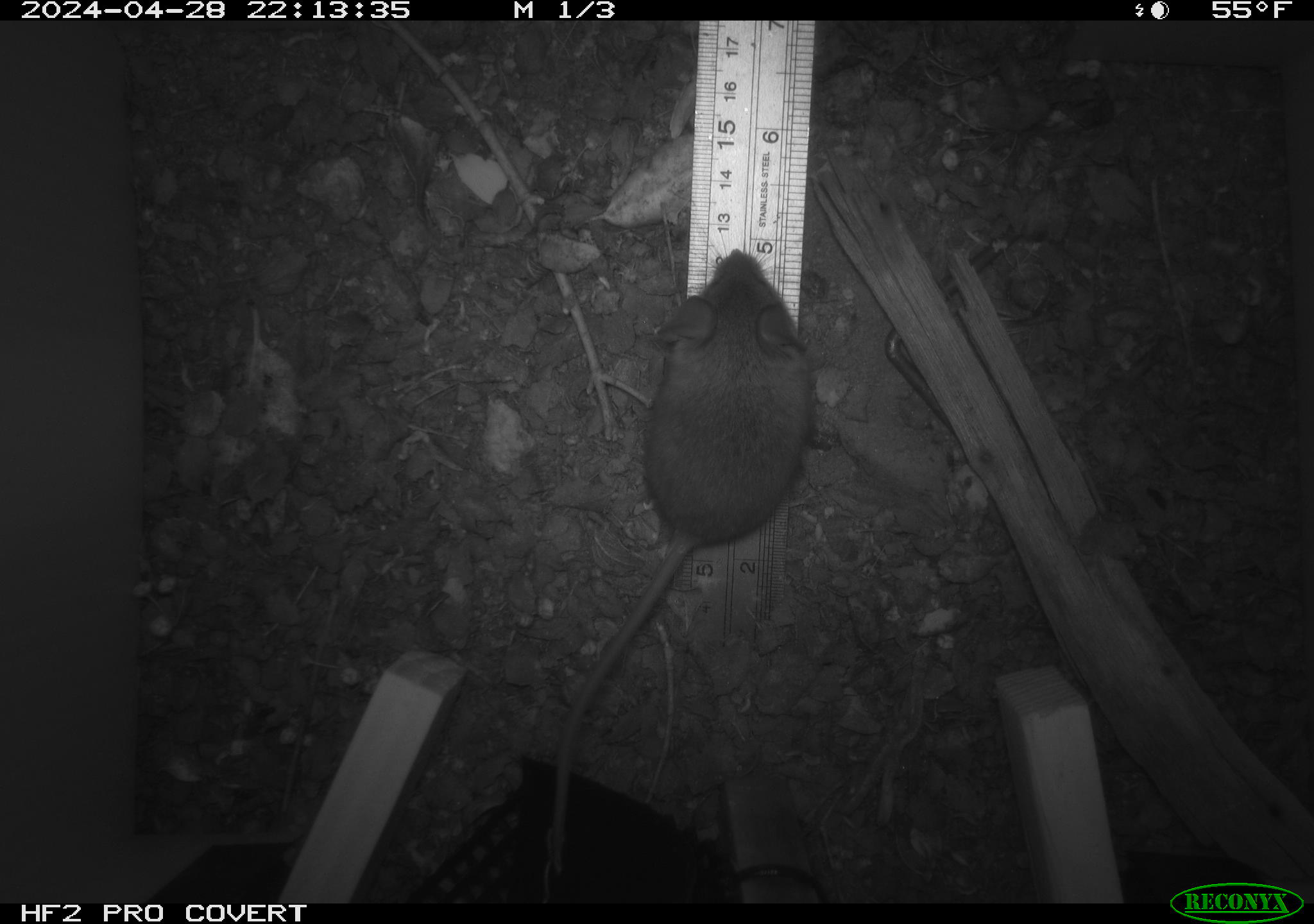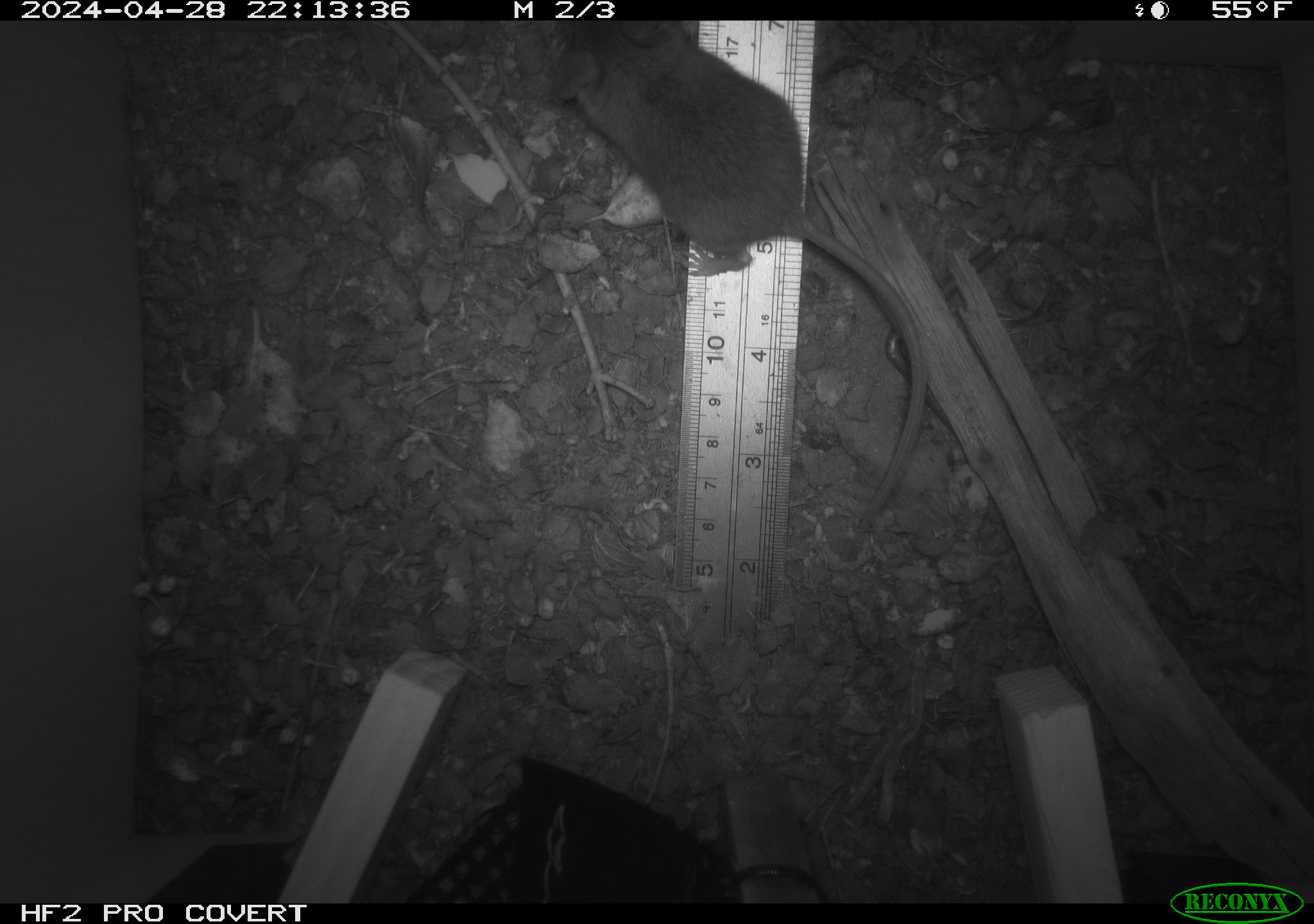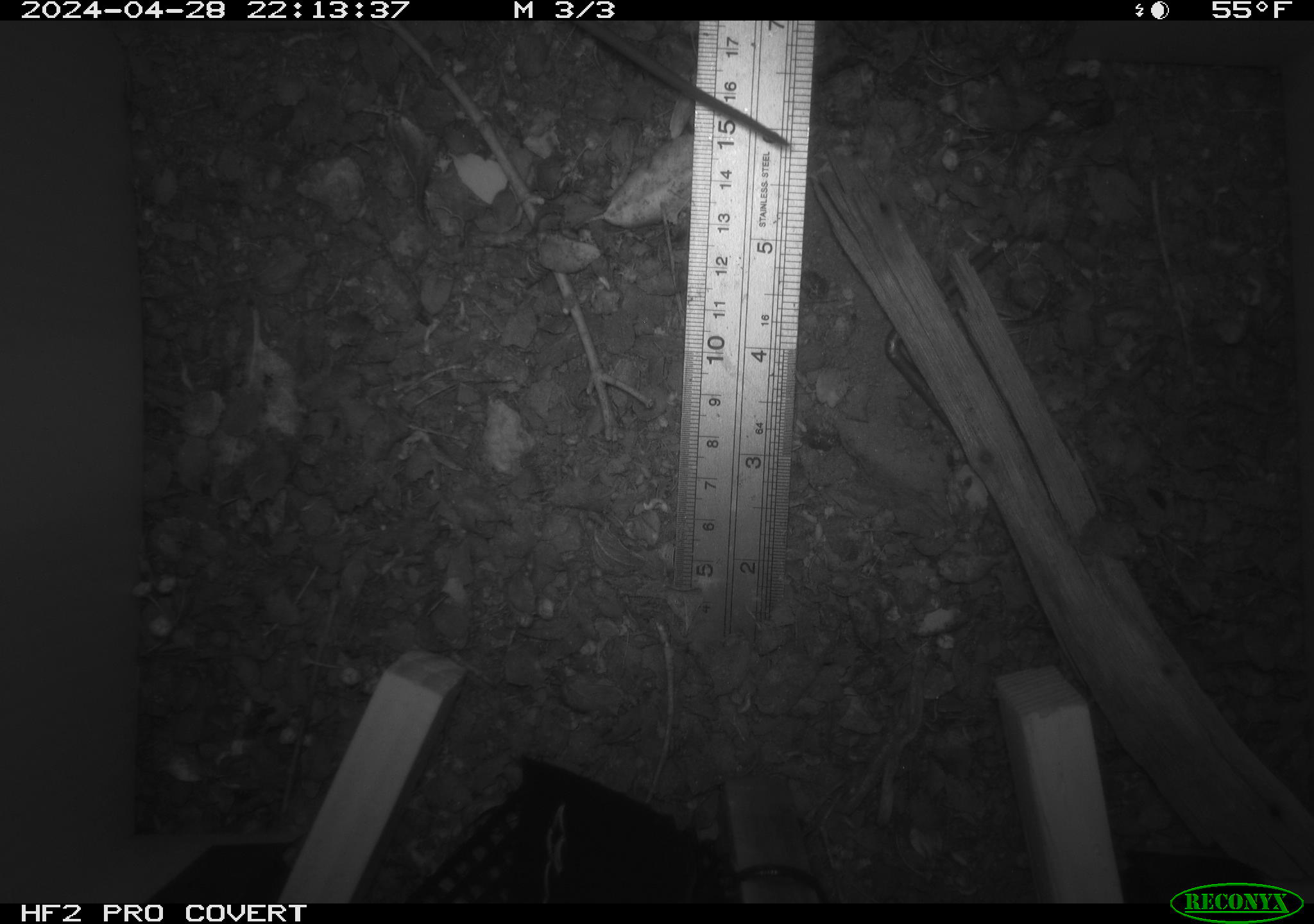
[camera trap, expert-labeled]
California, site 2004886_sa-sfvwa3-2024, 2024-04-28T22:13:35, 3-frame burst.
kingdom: Animalia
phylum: Chordata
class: Mammalia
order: Rodentia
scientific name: Rodentia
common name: mouse species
Mouse species (Rodentia).